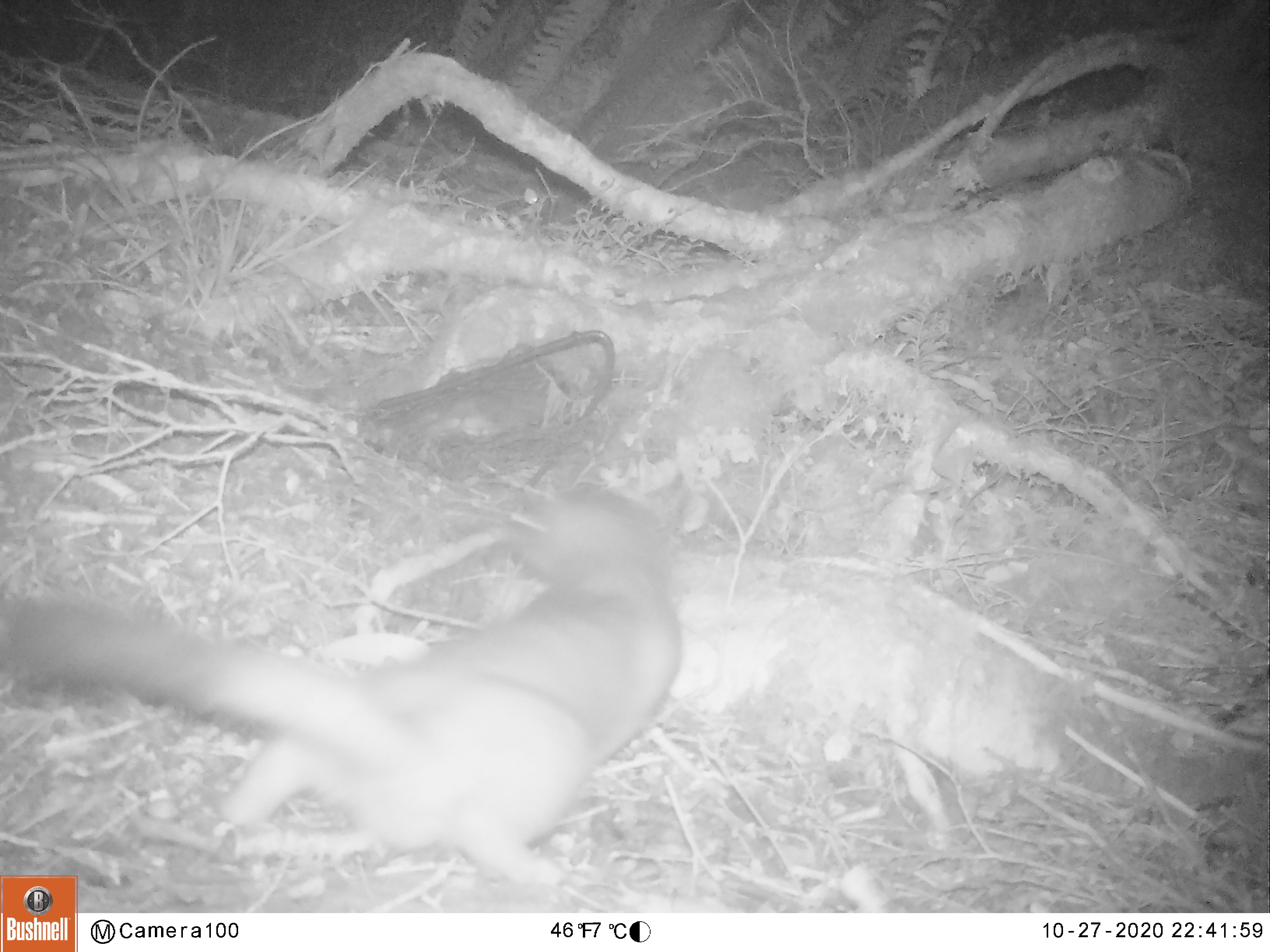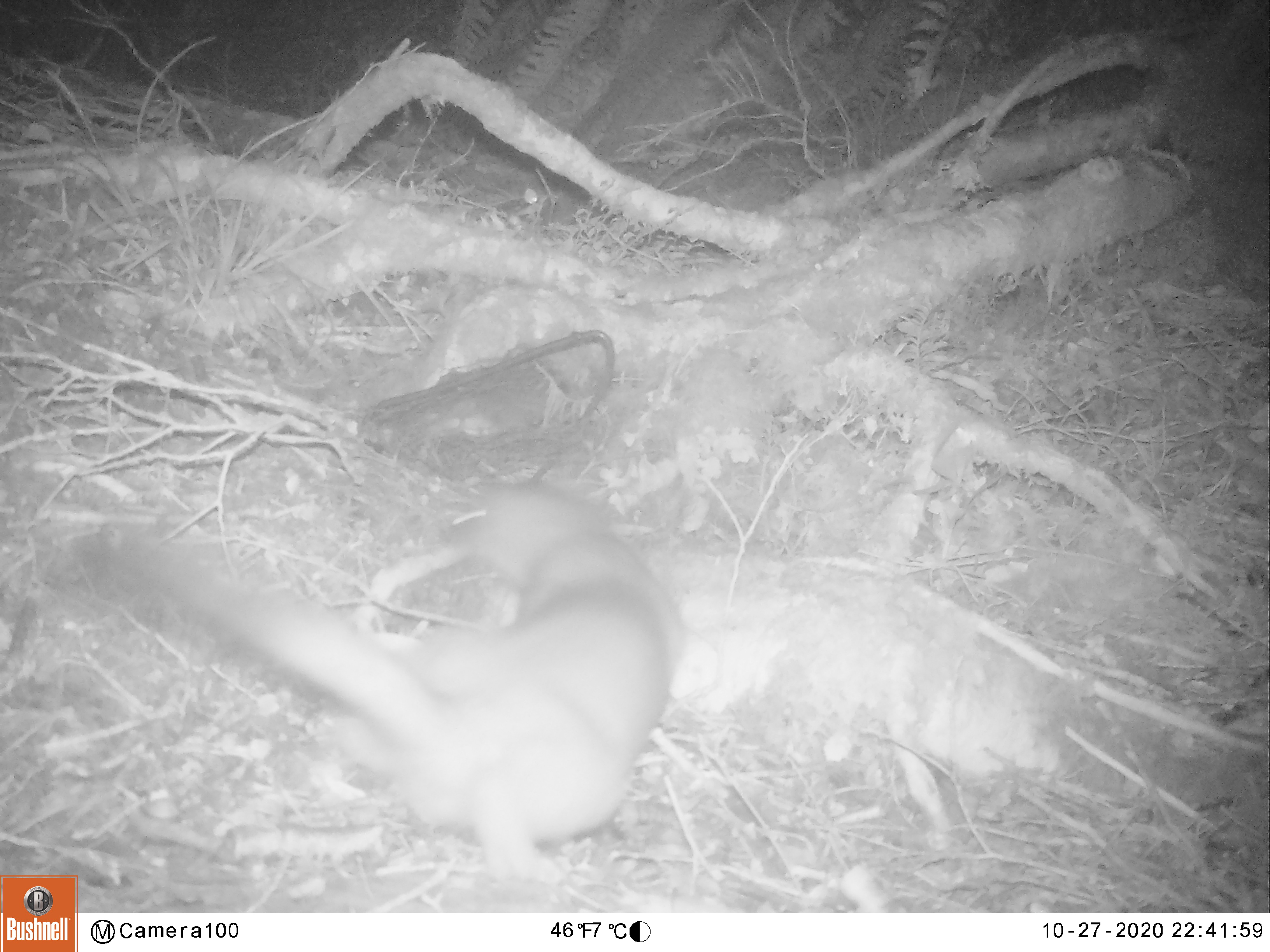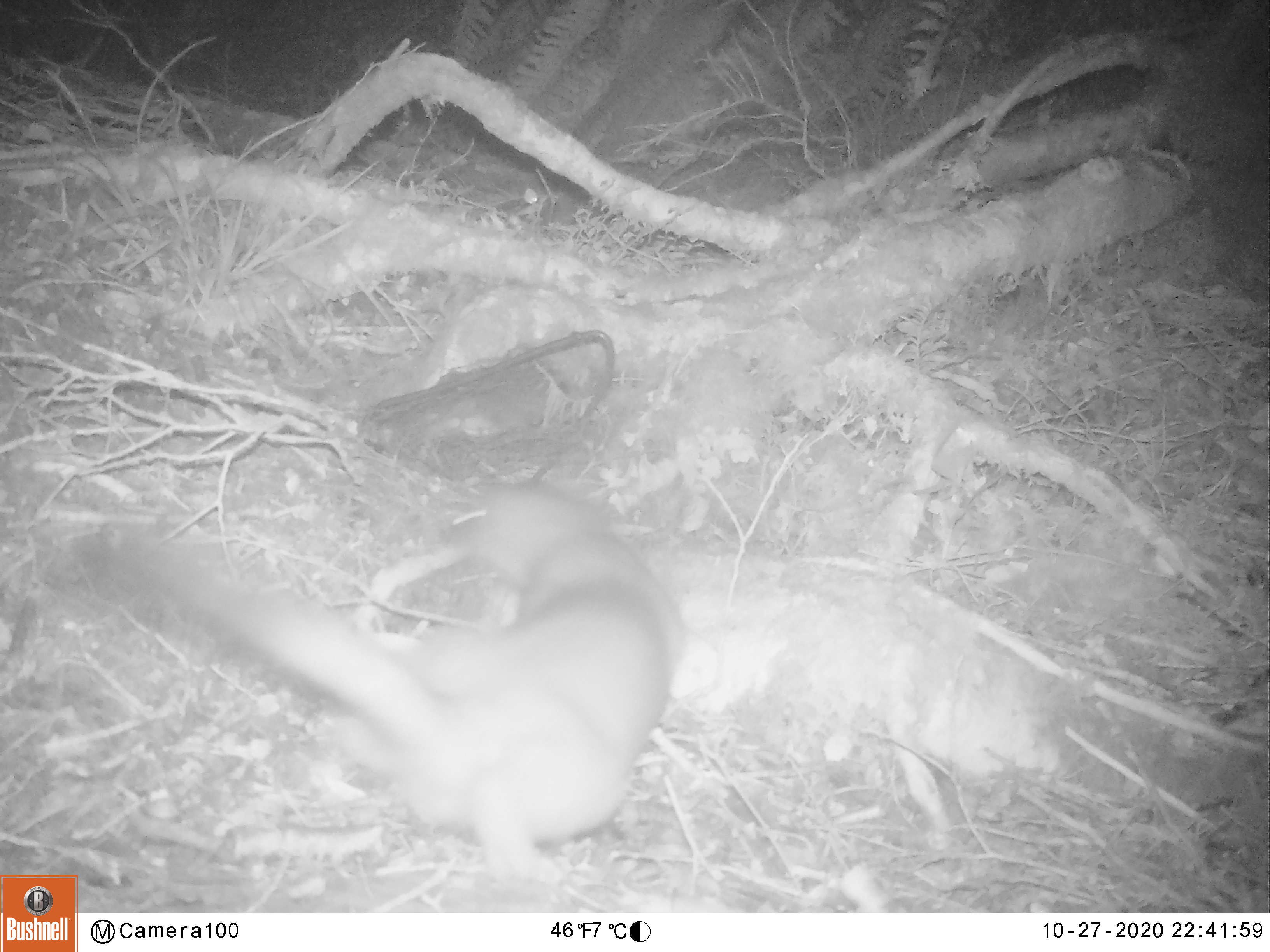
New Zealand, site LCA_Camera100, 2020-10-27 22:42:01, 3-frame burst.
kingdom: Animalia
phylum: Chordata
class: Mammalia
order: Carnivora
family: Mustelidae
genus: Mustela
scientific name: Mustela erminea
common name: stoat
Stoat (Mustela erminea).